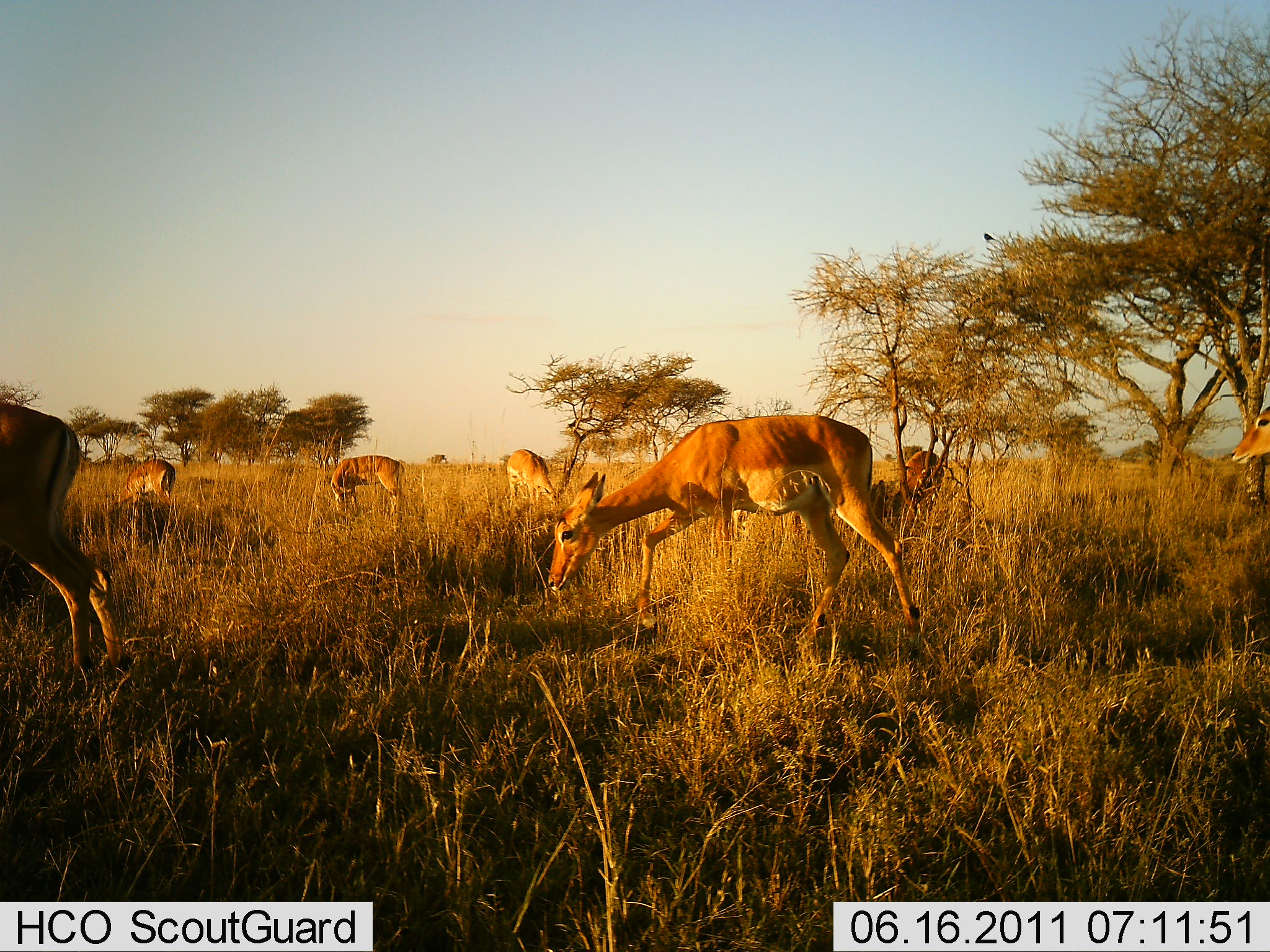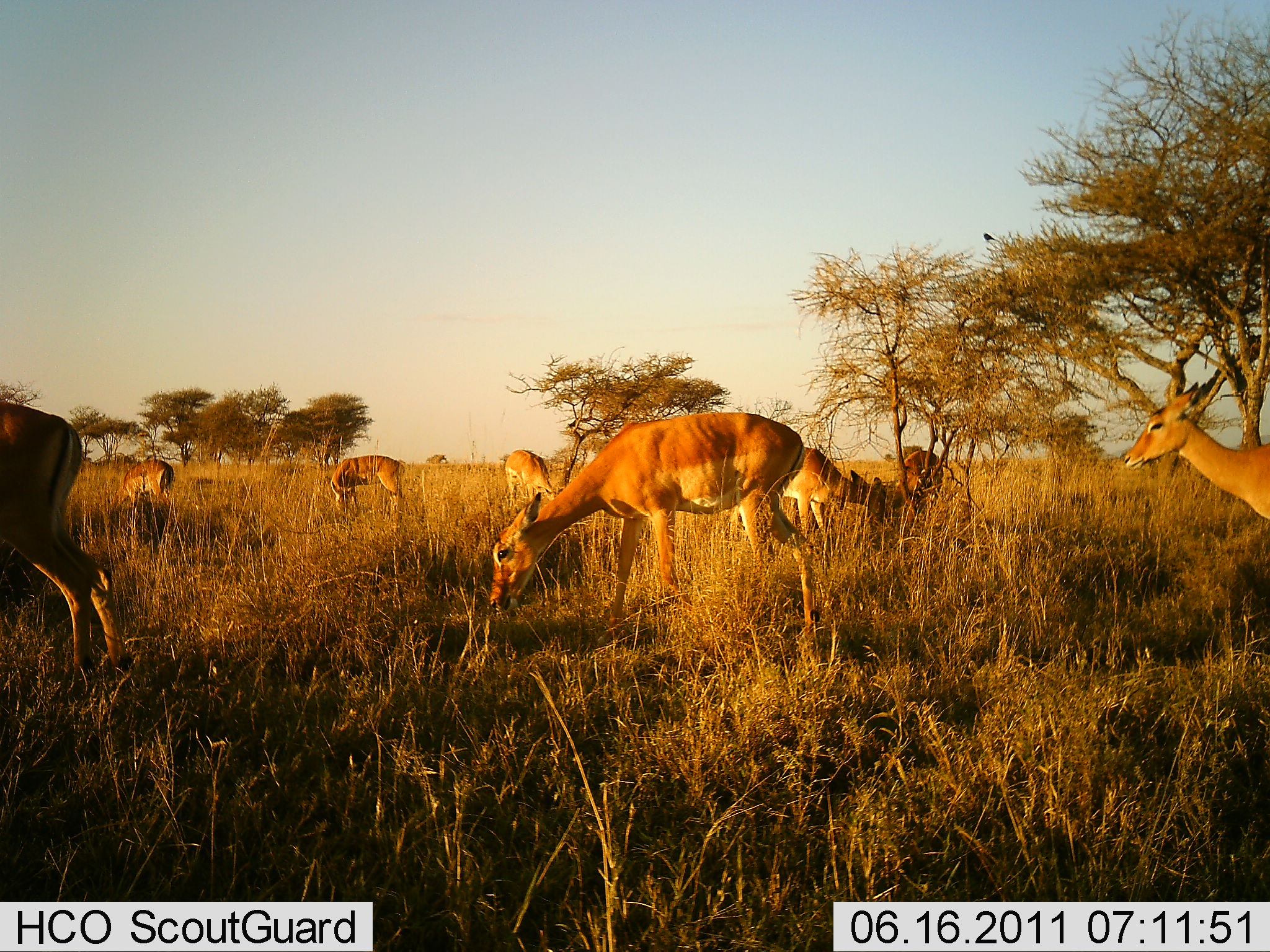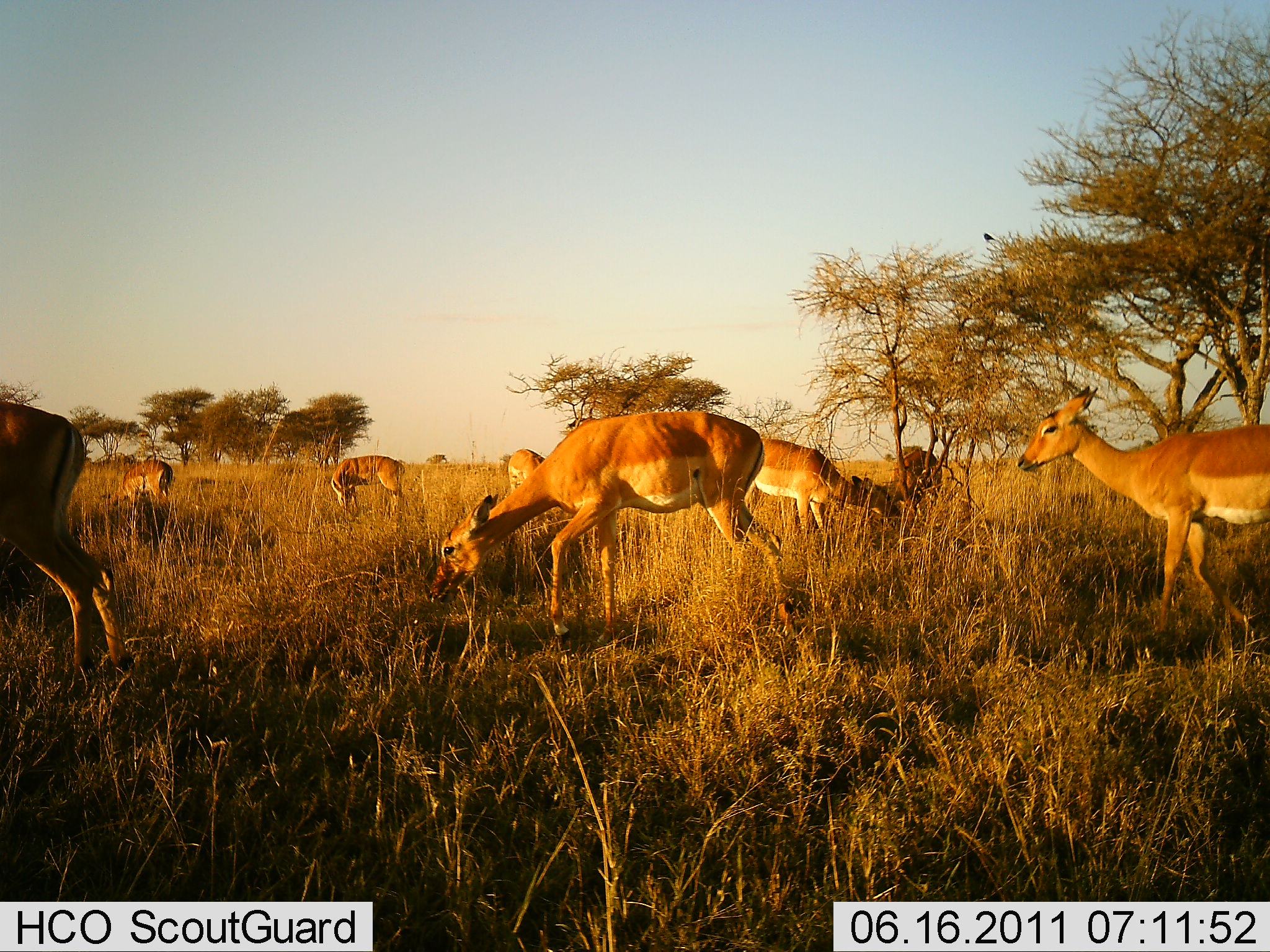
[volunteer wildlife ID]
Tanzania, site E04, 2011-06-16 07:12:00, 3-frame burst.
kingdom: Animalia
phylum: Chordata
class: Mammalia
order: Artiodactyla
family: Bovidae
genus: Nanger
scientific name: Nanger granti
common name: grant's gazelle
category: gazellegrants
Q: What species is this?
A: Gazellegrants (grant's gazelle) (Nanger granti).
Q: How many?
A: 8.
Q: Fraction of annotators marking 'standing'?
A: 17%.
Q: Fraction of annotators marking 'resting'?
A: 0%.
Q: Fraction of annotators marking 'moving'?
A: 50%.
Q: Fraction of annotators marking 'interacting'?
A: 0%.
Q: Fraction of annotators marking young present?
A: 0%.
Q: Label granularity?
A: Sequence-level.